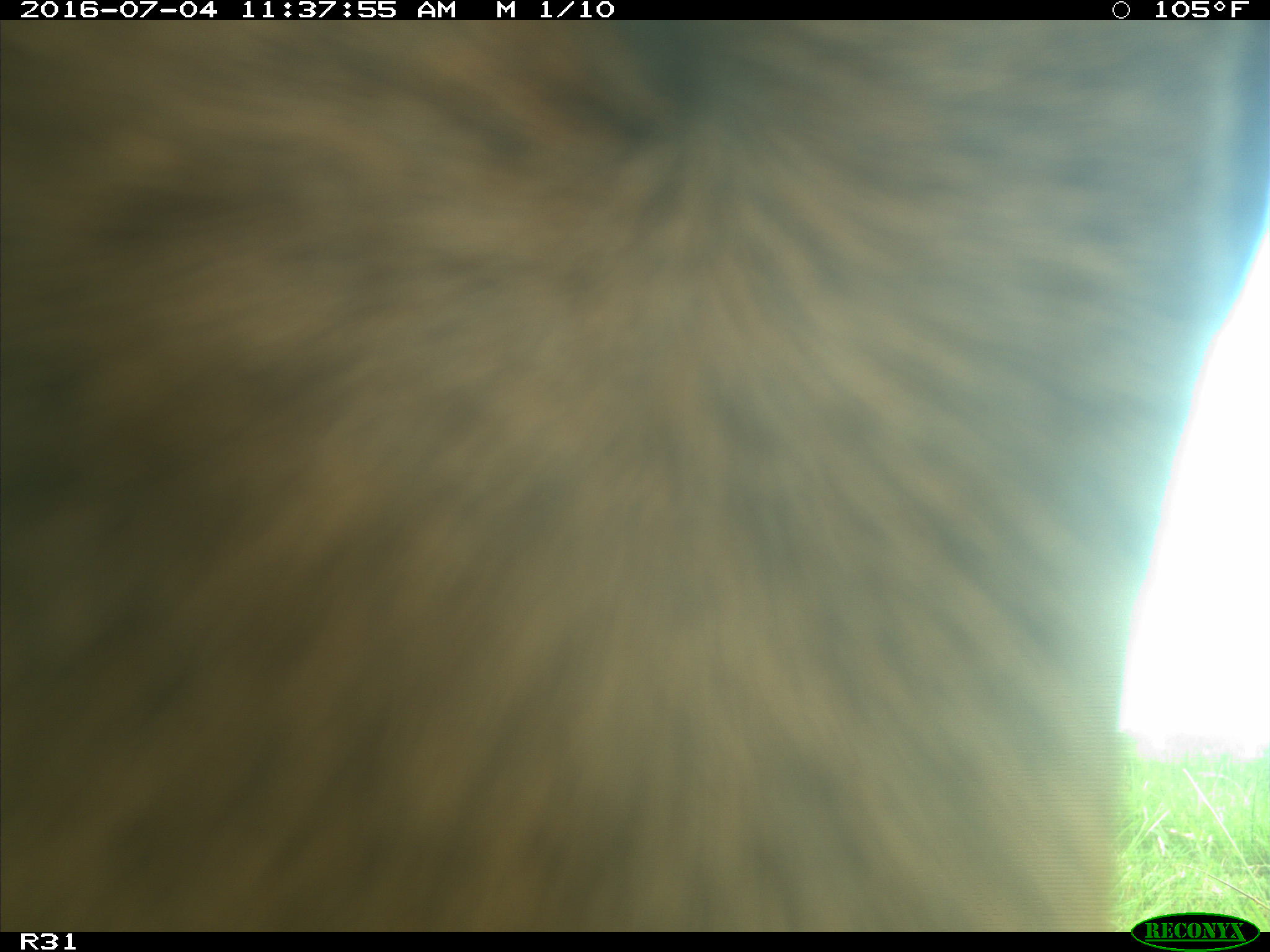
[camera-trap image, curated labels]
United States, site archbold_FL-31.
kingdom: Animalia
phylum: Chordata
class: Mammalia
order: Artiodactyla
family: Bovidae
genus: Bos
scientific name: Bos taurus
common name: domestic cow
Bos taurus (domestic cow).